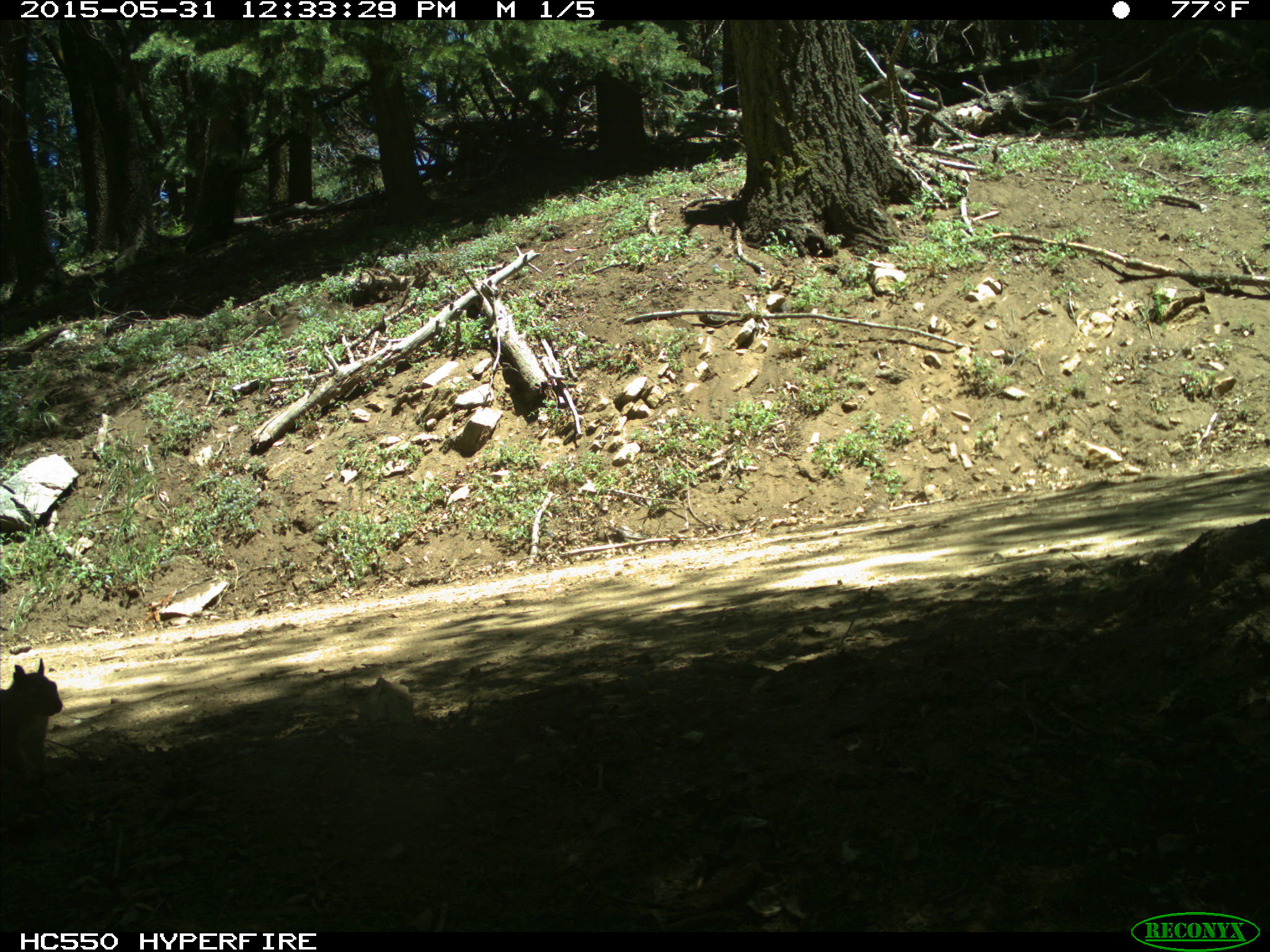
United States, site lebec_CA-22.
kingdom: Animalia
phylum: Chordata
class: Mammalia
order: Rodentia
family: Sciuridae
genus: Sciurus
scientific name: Sciurus carolinensis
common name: eastern gray squirrel